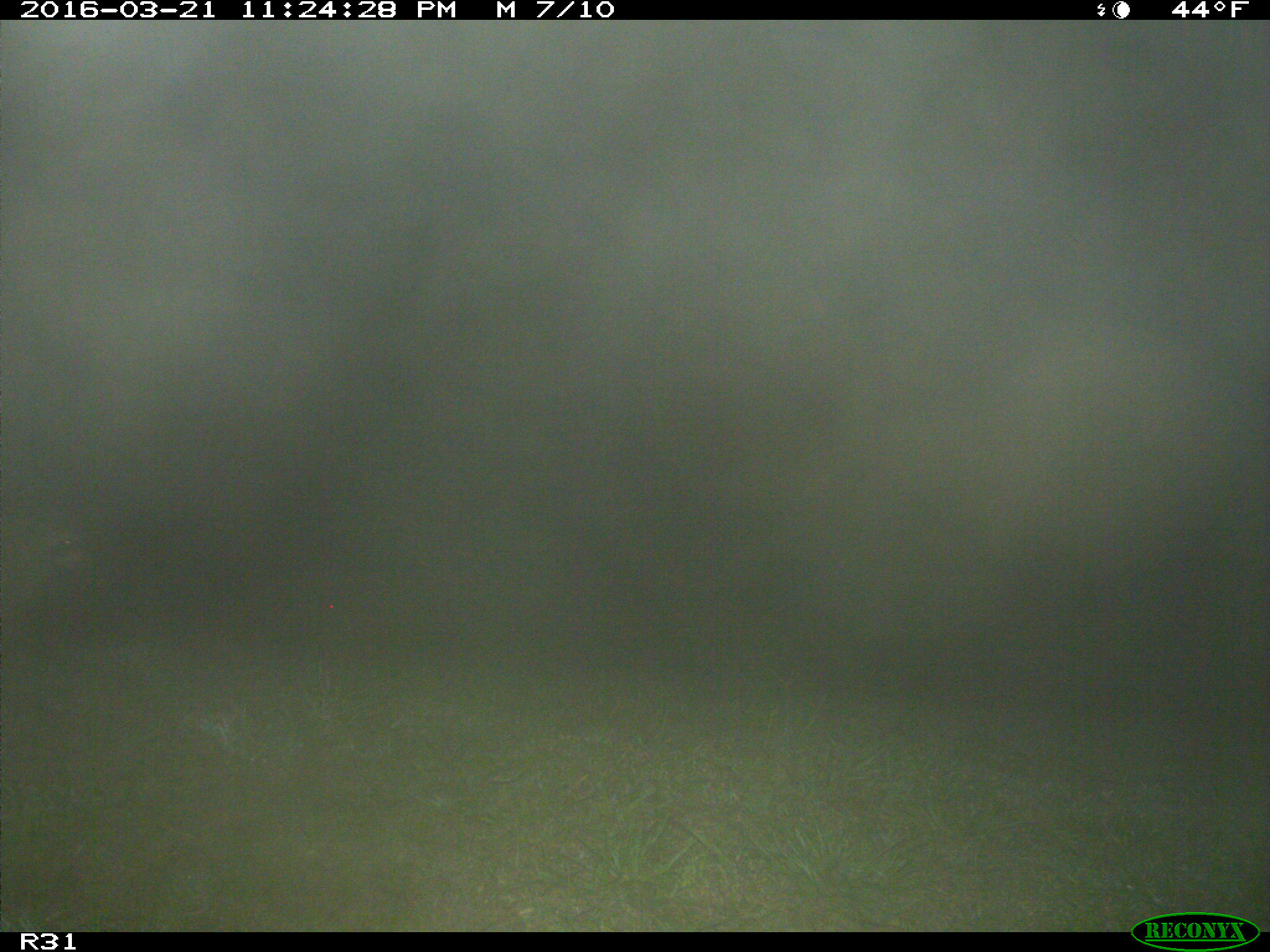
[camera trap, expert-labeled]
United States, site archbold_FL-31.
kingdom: Animalia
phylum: Chordata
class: Mammalia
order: Carnivora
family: Procyonidae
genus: Procyon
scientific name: Procyon lotor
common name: common raccoon